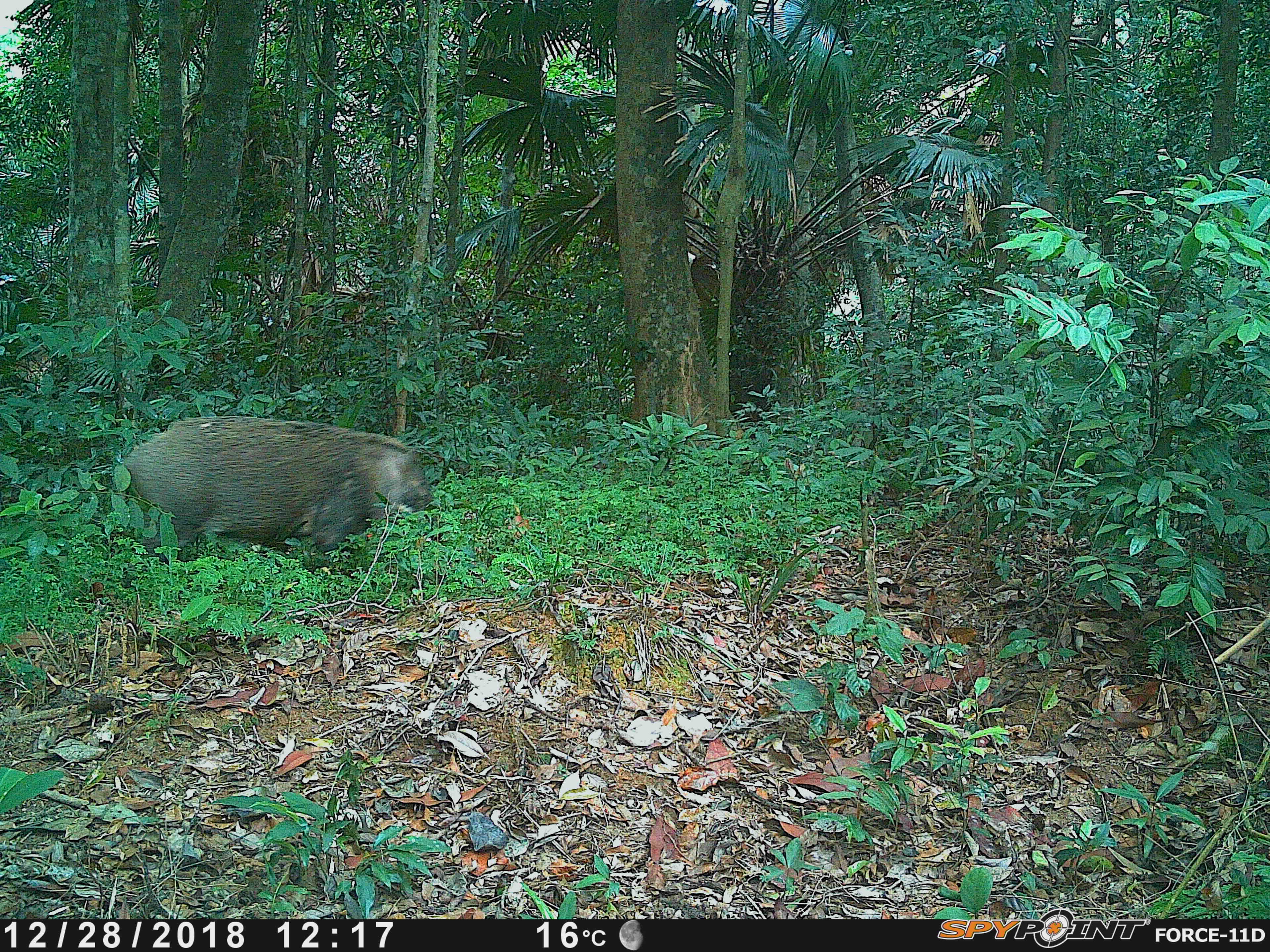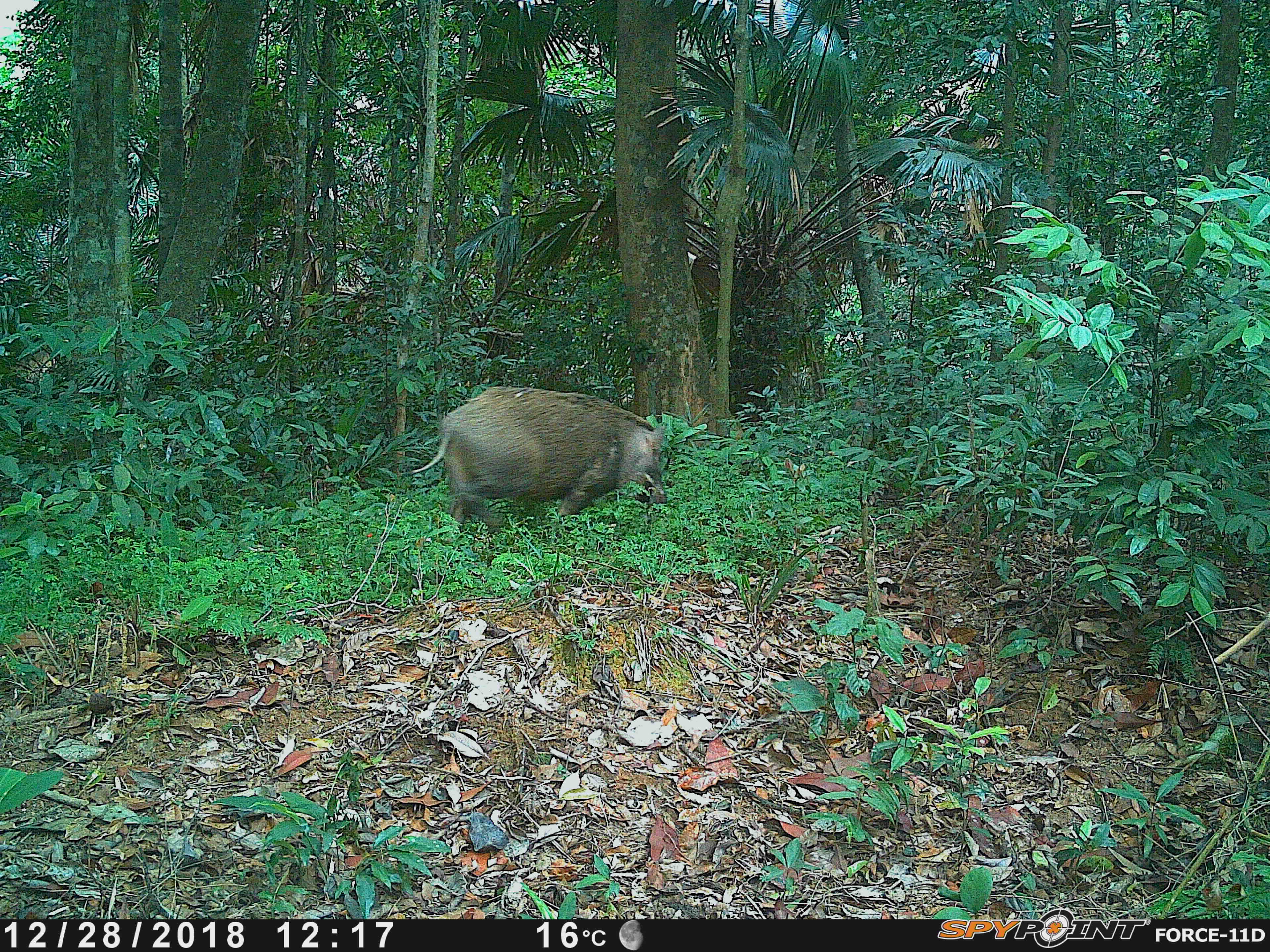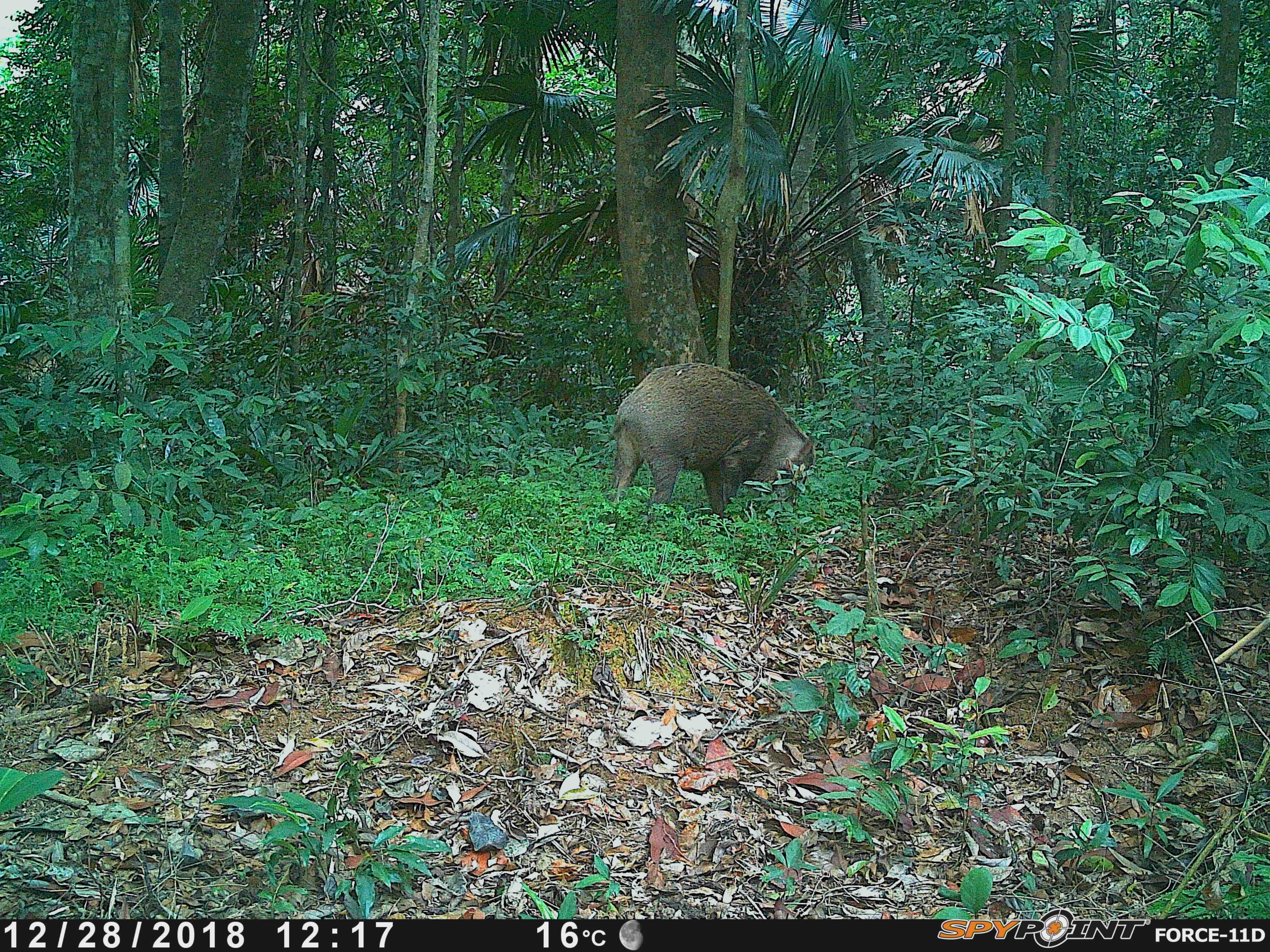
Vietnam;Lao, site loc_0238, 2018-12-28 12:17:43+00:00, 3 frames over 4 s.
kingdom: Animalia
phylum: Chordata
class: Mammalia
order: Artiodactyla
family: Suidae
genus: Sus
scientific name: Sus scrofa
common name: eurasian wild pig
Eurasian wild pig (Sus scrofa). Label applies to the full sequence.